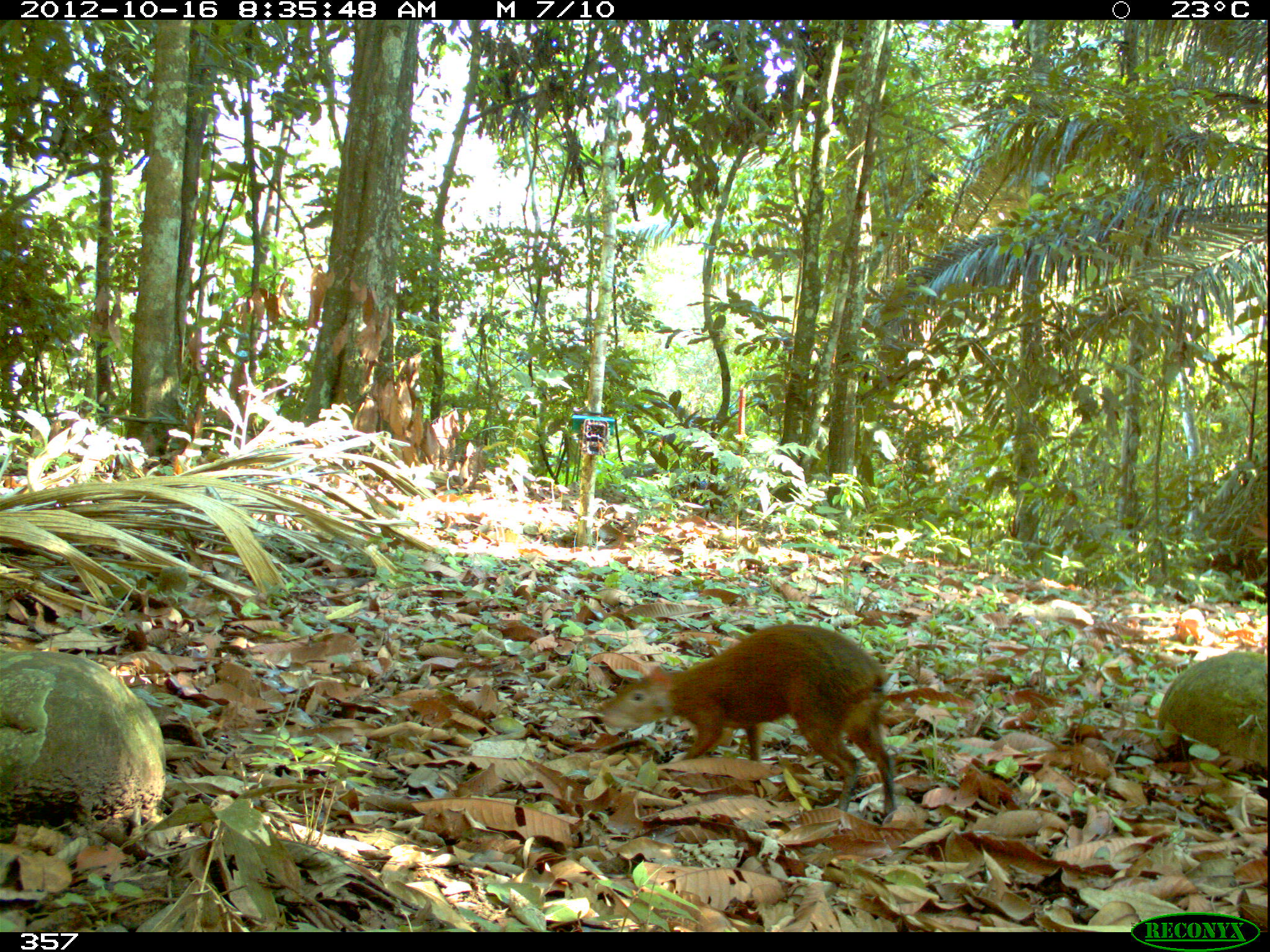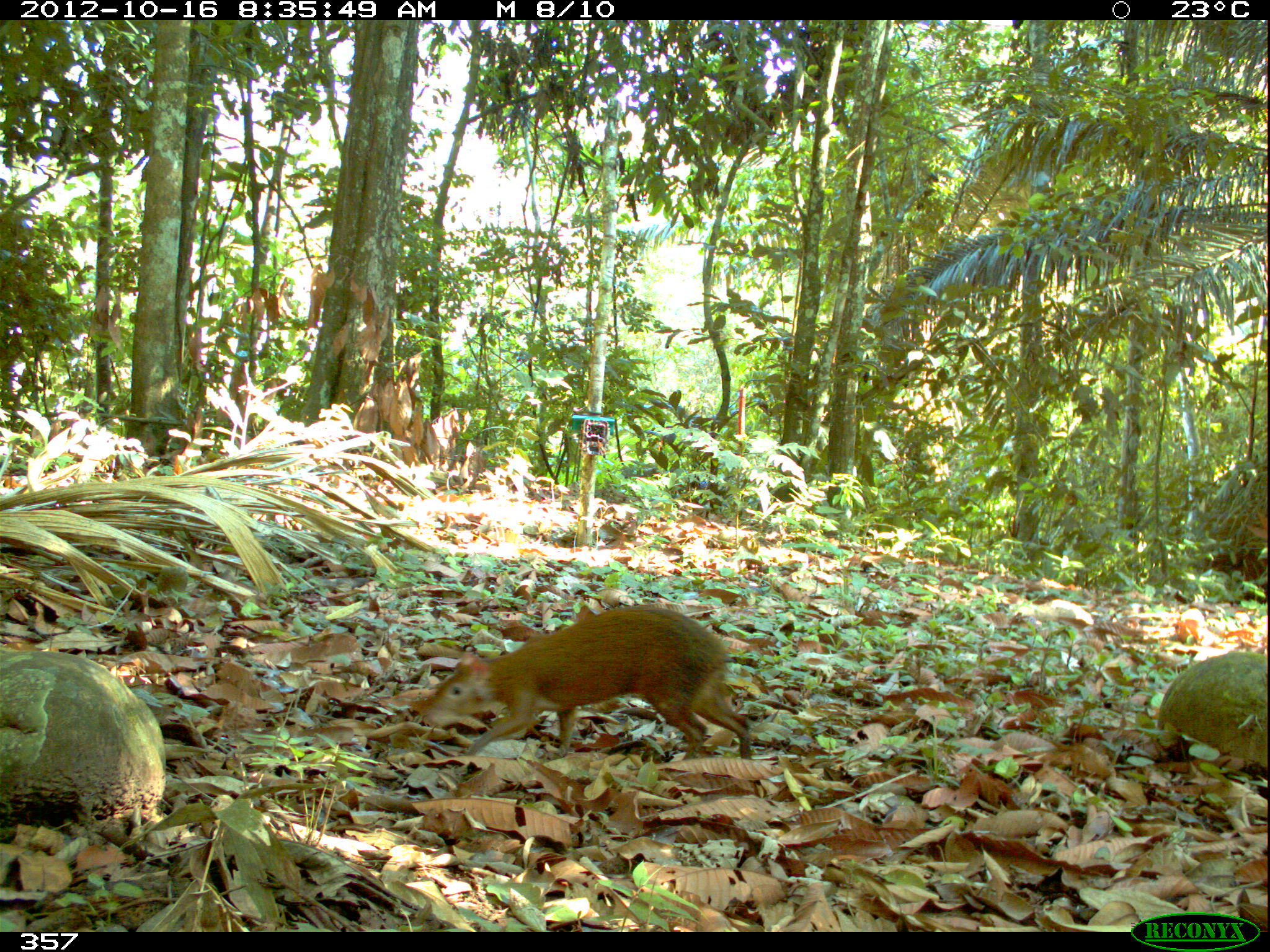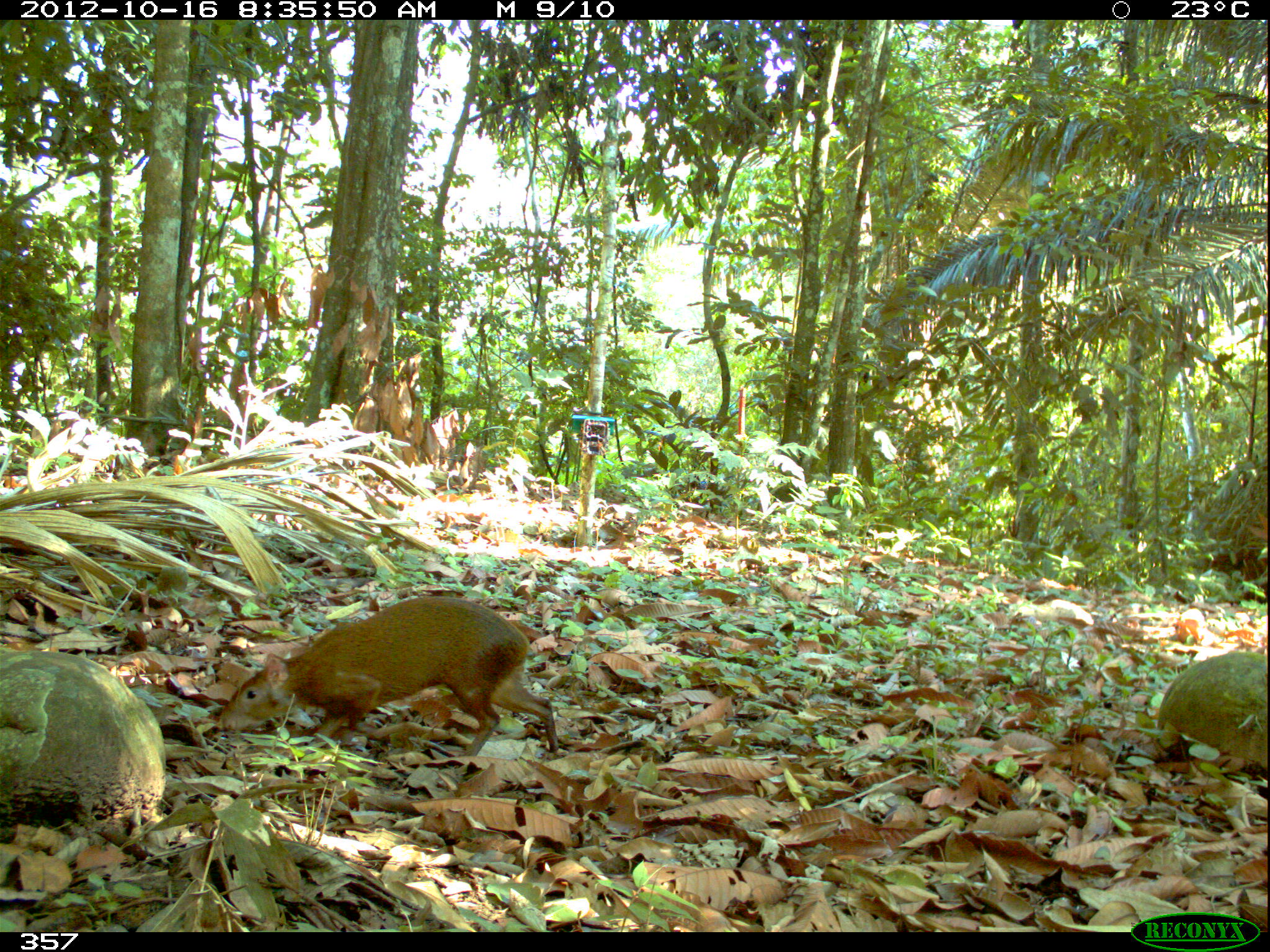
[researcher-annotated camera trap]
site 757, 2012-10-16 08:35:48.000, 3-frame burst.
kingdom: Animalia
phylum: Chordata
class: Mammalia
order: Rodentia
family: Dasyproctidae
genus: Dasyprocta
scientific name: Dasyprocta punctata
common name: central american agouti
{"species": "Dasyprocta punctata (central american agouti)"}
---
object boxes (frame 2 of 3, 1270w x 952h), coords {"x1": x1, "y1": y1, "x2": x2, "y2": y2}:
dasyprocta punctata: {"x1": 421, "y1": 603, "x2": 752, "y2": 759}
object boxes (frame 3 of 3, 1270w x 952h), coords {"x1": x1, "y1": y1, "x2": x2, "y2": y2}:
dasyprocta punctata: {"x1": 219, "y1": 595, "x2": 558, "y2": 756}